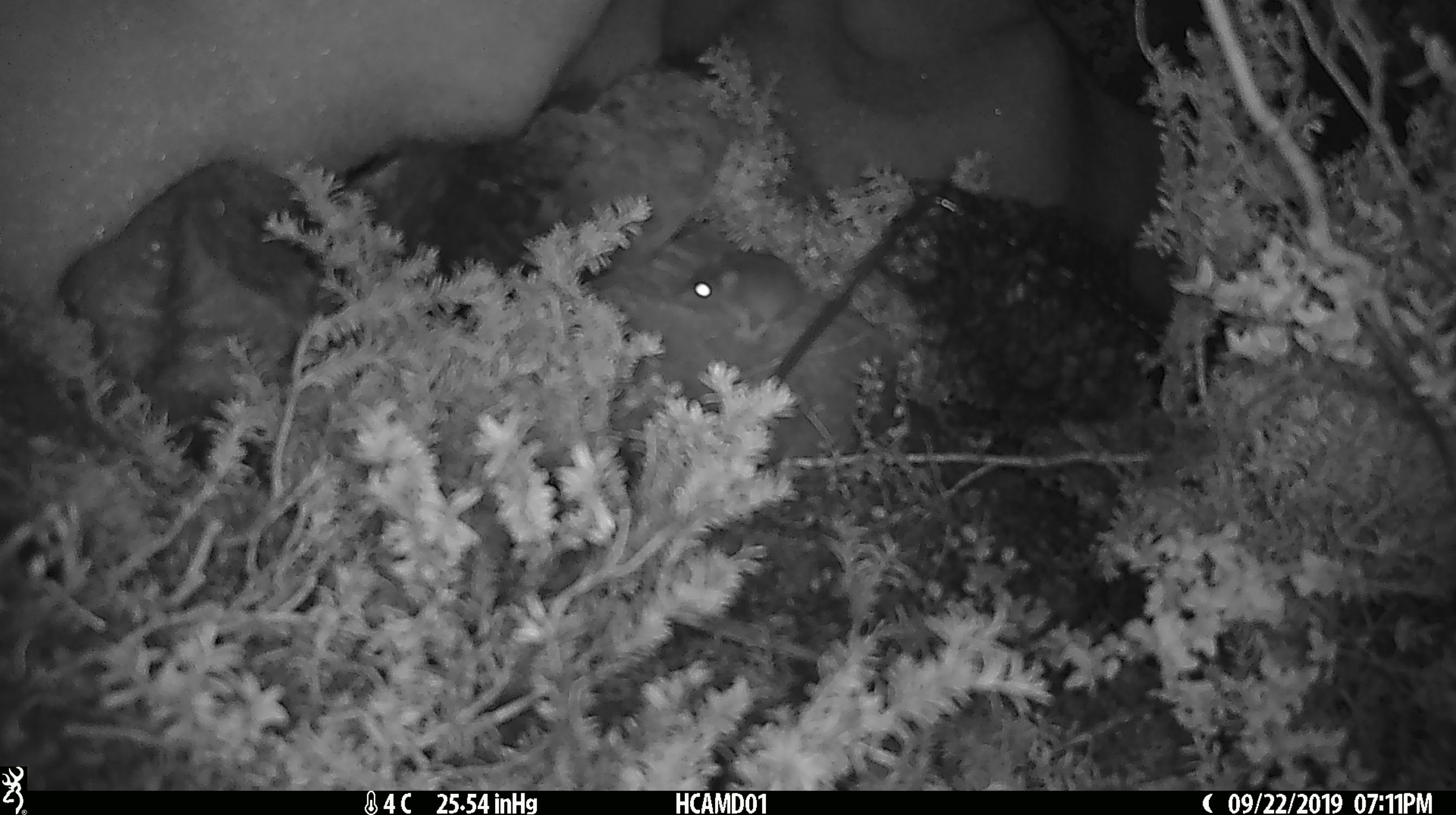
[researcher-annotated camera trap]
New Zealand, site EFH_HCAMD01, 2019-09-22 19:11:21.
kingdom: Animalia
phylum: Chordata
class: Mammalia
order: Rodentia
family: Muridae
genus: Mus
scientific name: Mus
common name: mouse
Mouse (Mus).